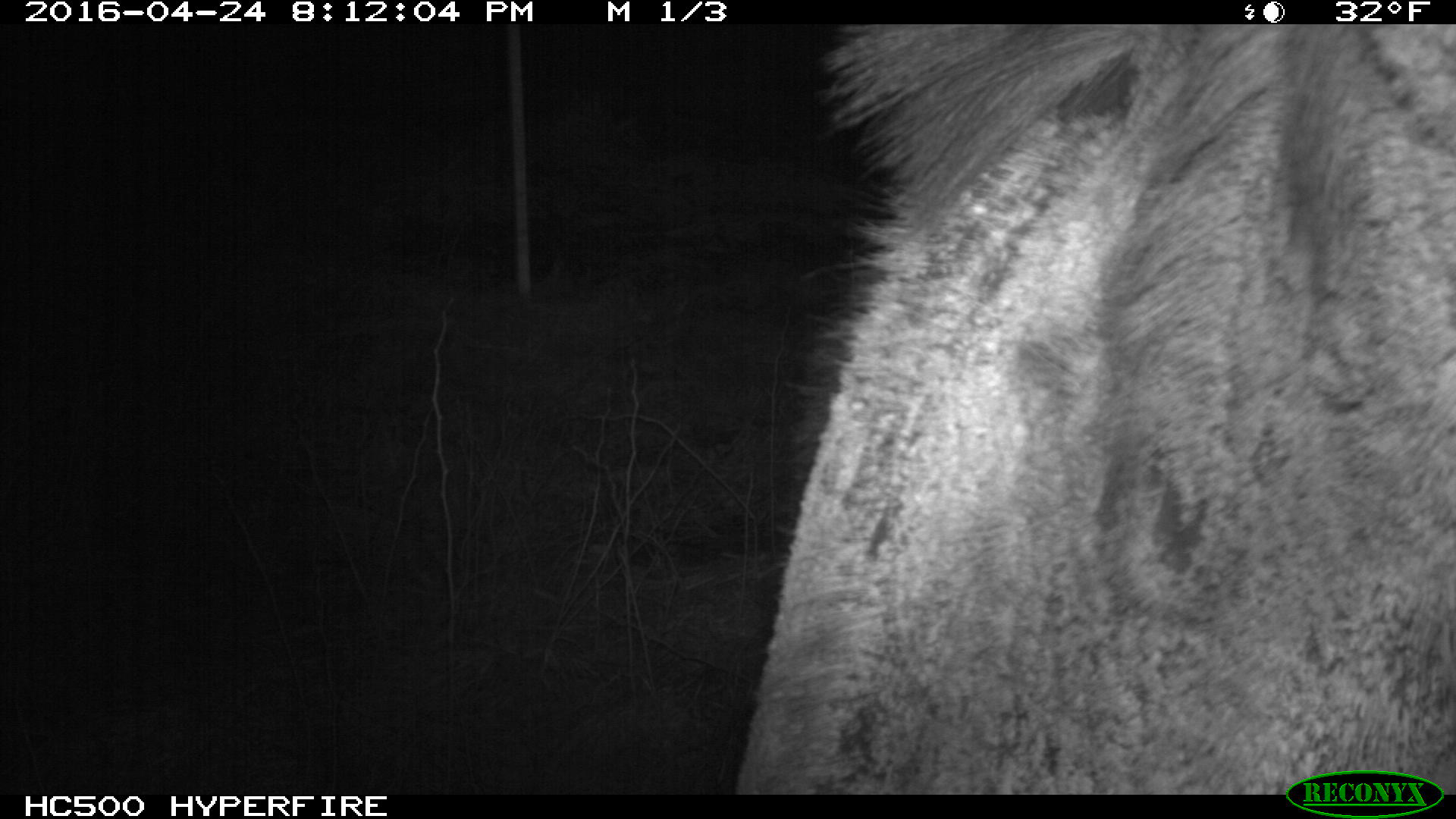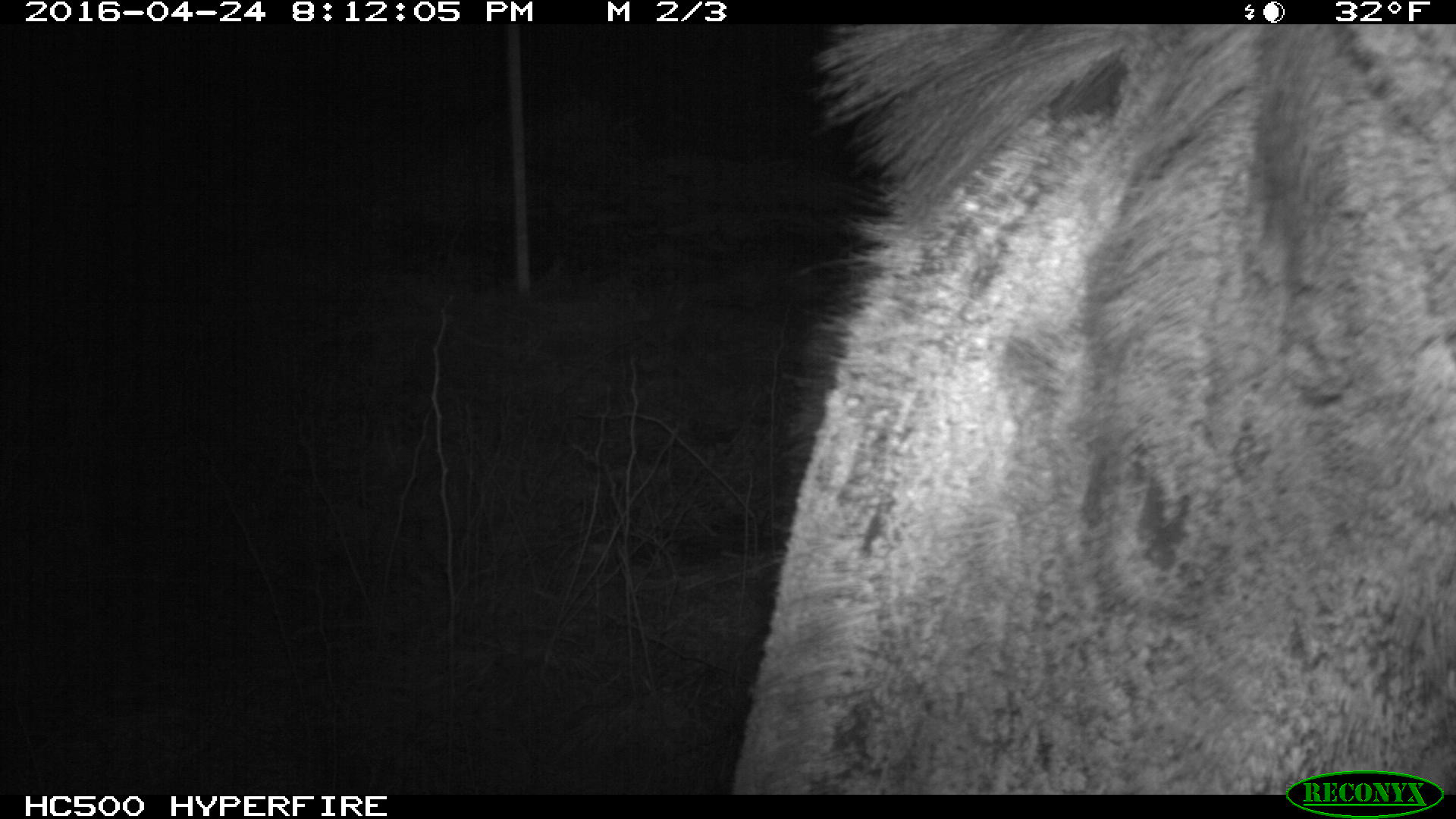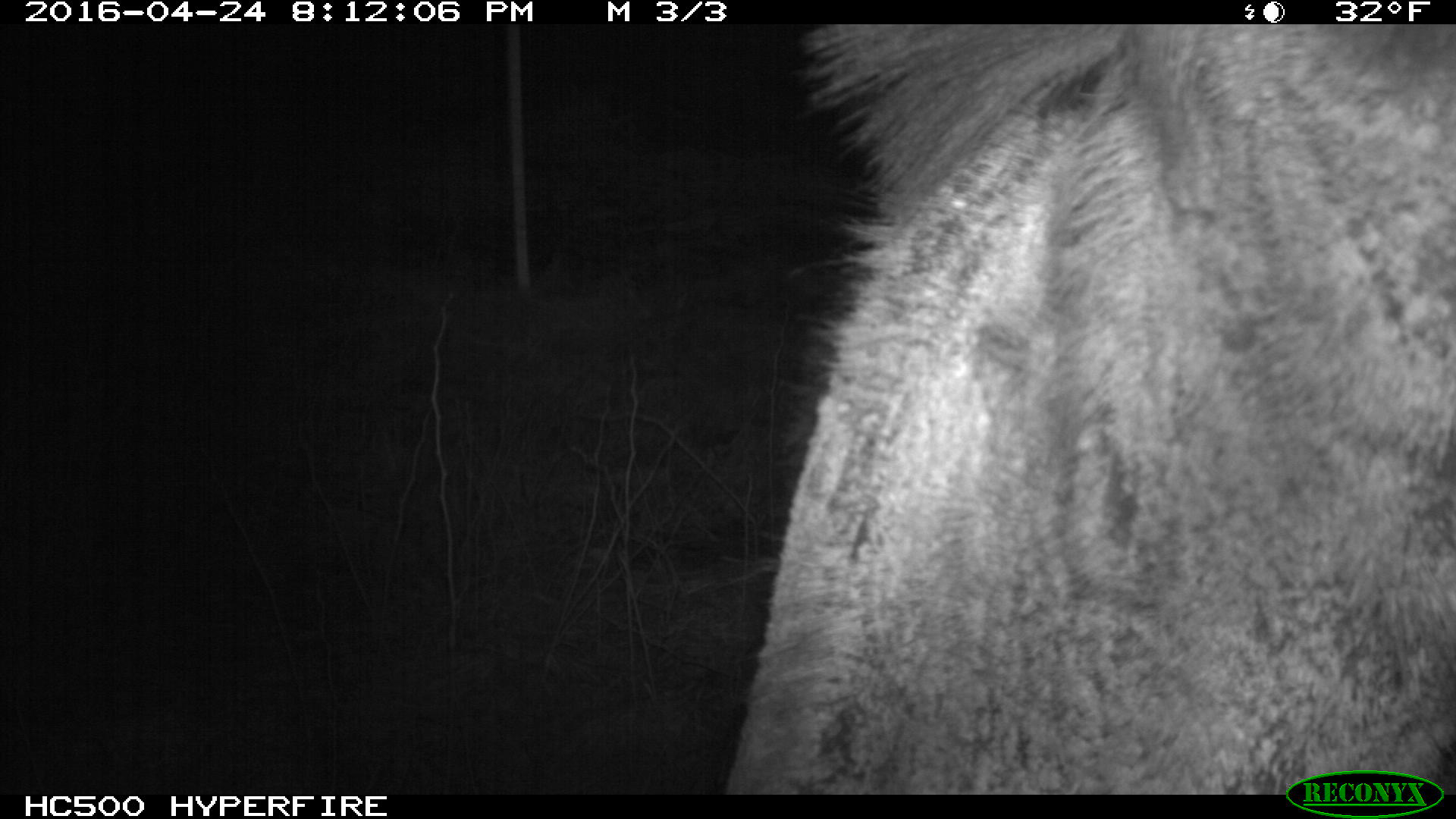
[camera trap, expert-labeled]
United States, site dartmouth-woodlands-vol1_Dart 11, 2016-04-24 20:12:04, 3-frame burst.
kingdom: Animalia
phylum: Chordata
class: Mammalia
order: Artiodactyla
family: Cervidae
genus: Alces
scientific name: Alces alces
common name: moose